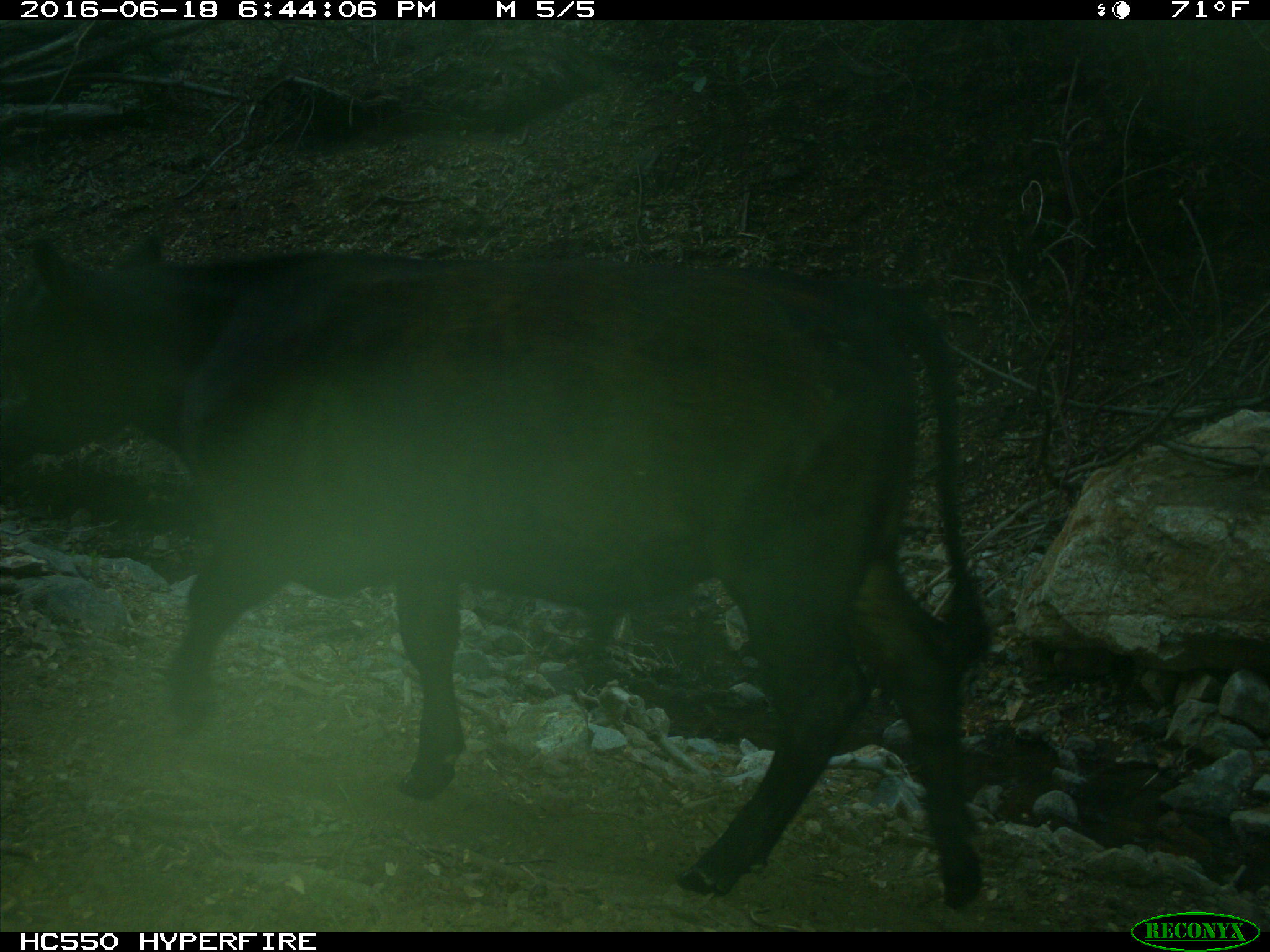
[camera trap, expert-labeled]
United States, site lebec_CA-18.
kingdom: Animalia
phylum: Chordata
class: Mammalia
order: Artiodactyla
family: Bovidae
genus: Bos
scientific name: Bos taurus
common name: domestic cow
Bos taurus (domestic cow).